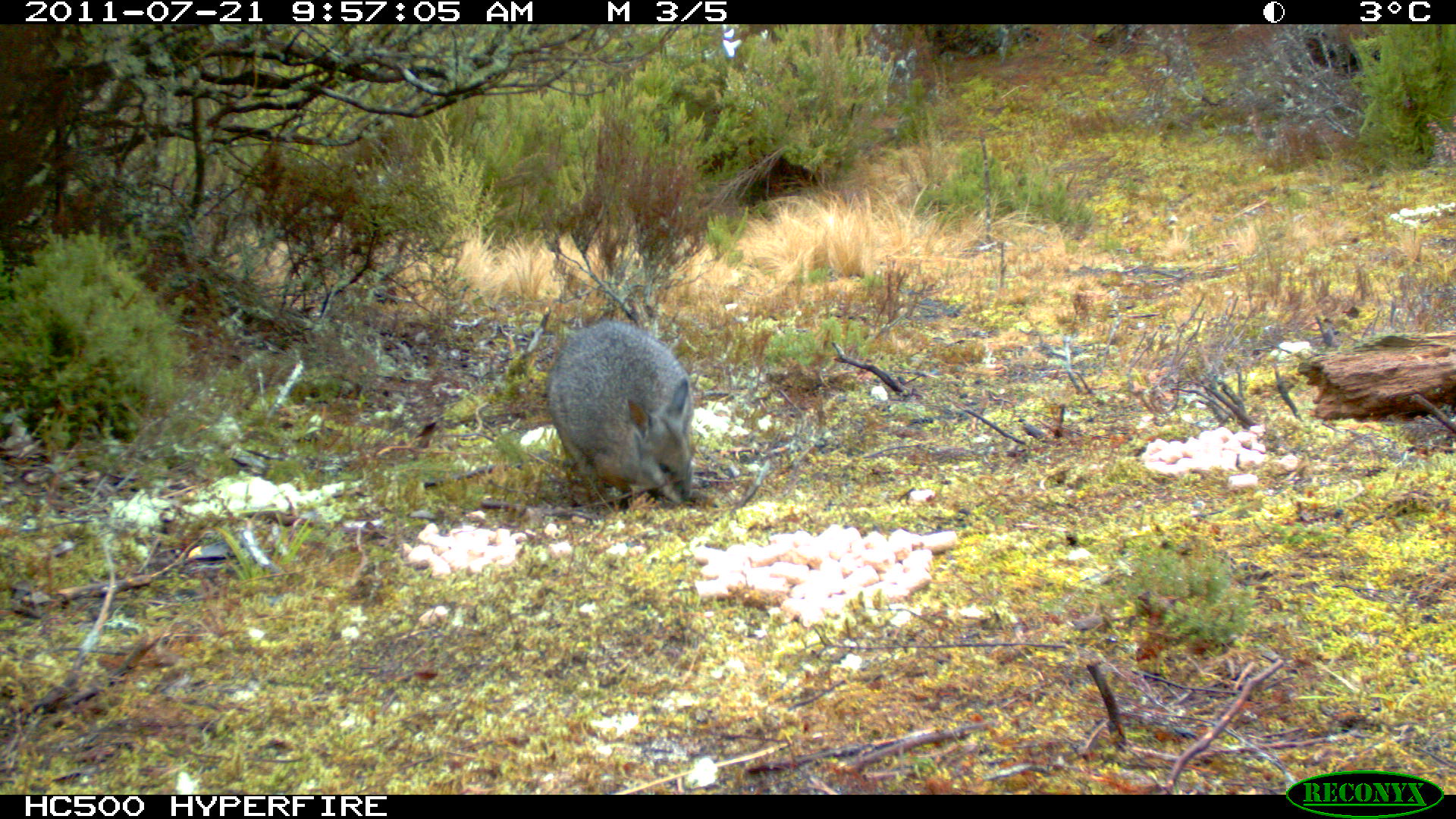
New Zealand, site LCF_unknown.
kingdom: Animalia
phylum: Chordata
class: Mammalia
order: Diprotodontia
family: Macropodidae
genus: Notamacropus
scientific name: Notamacropus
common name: wallaby